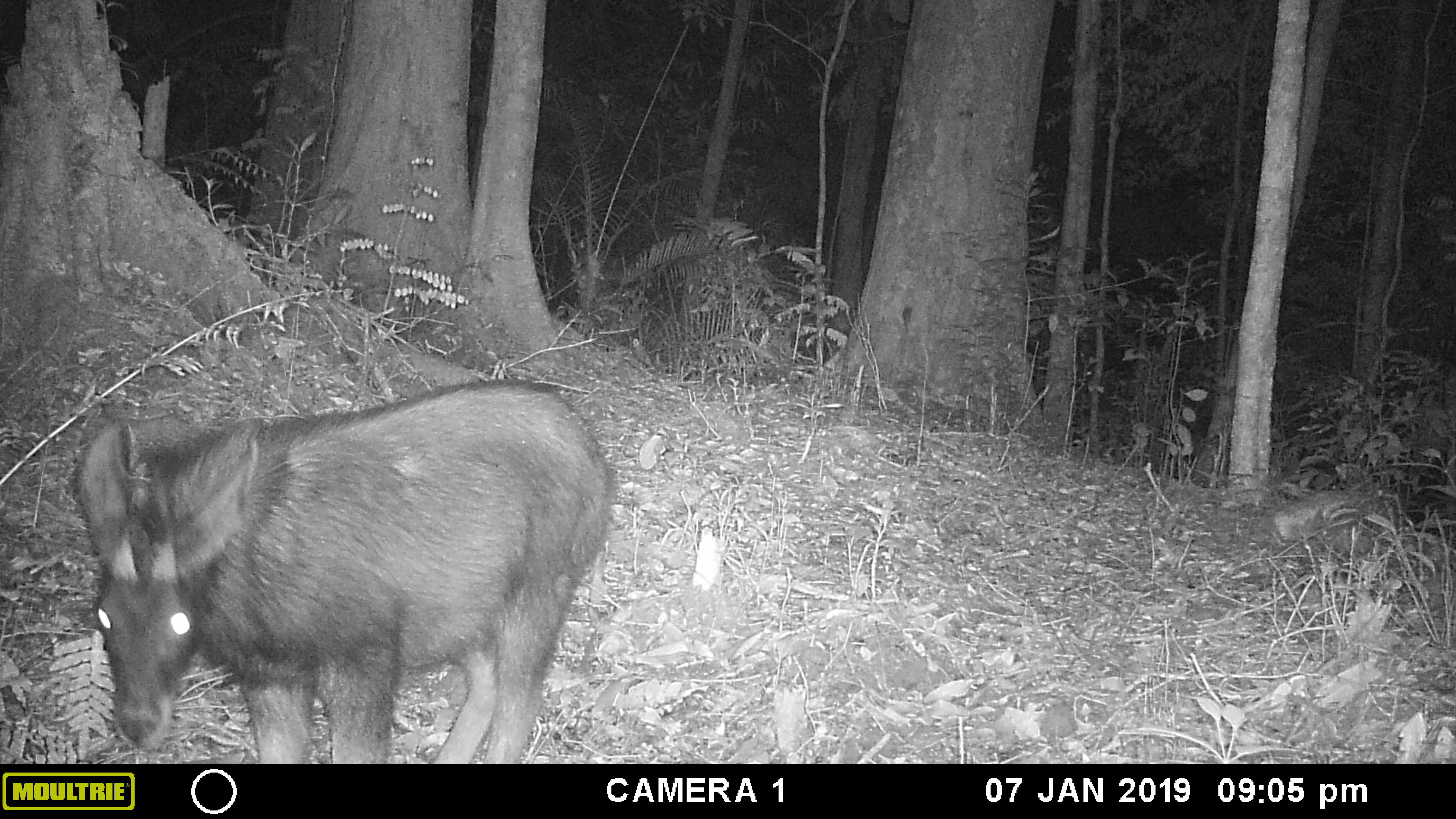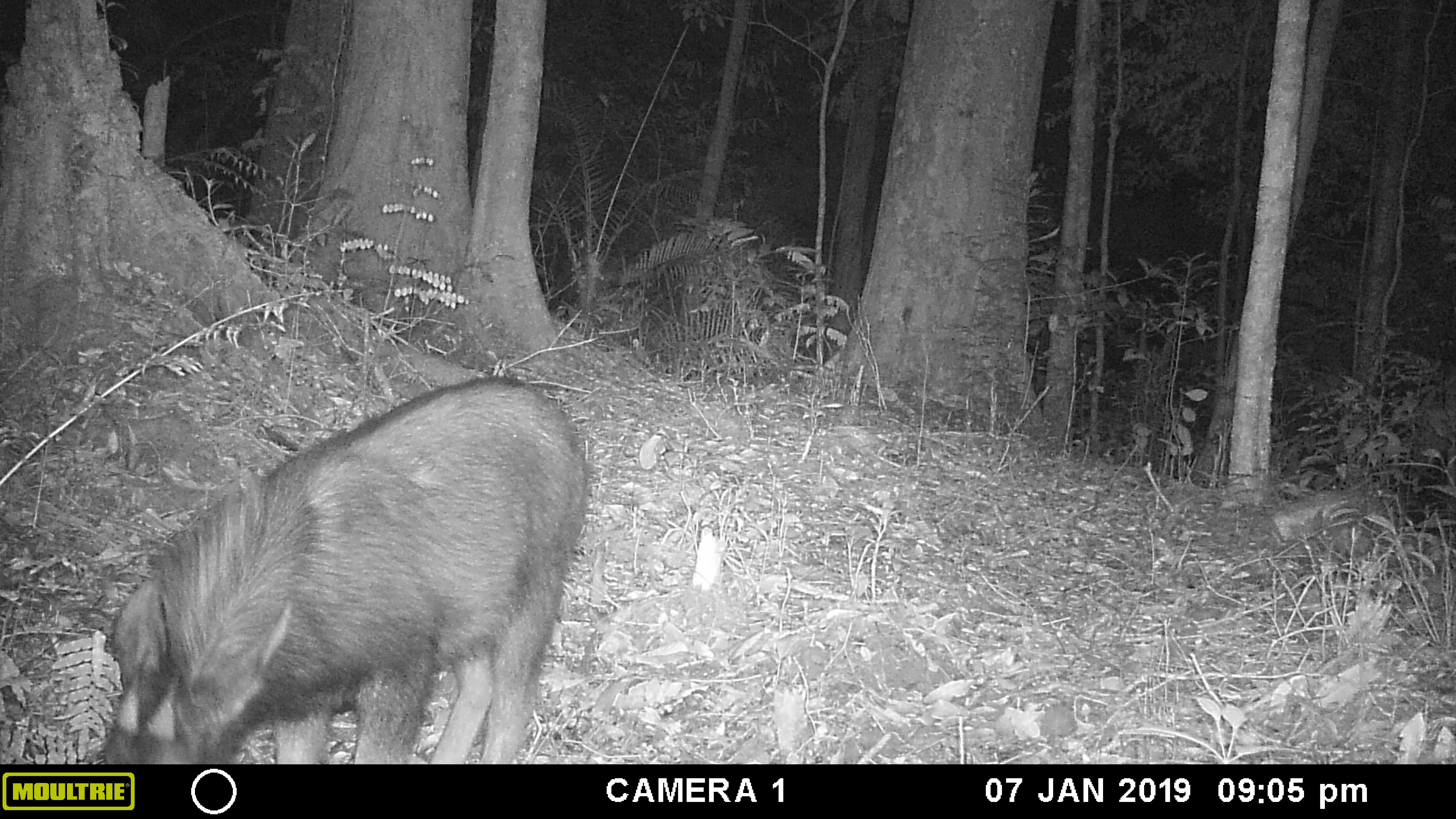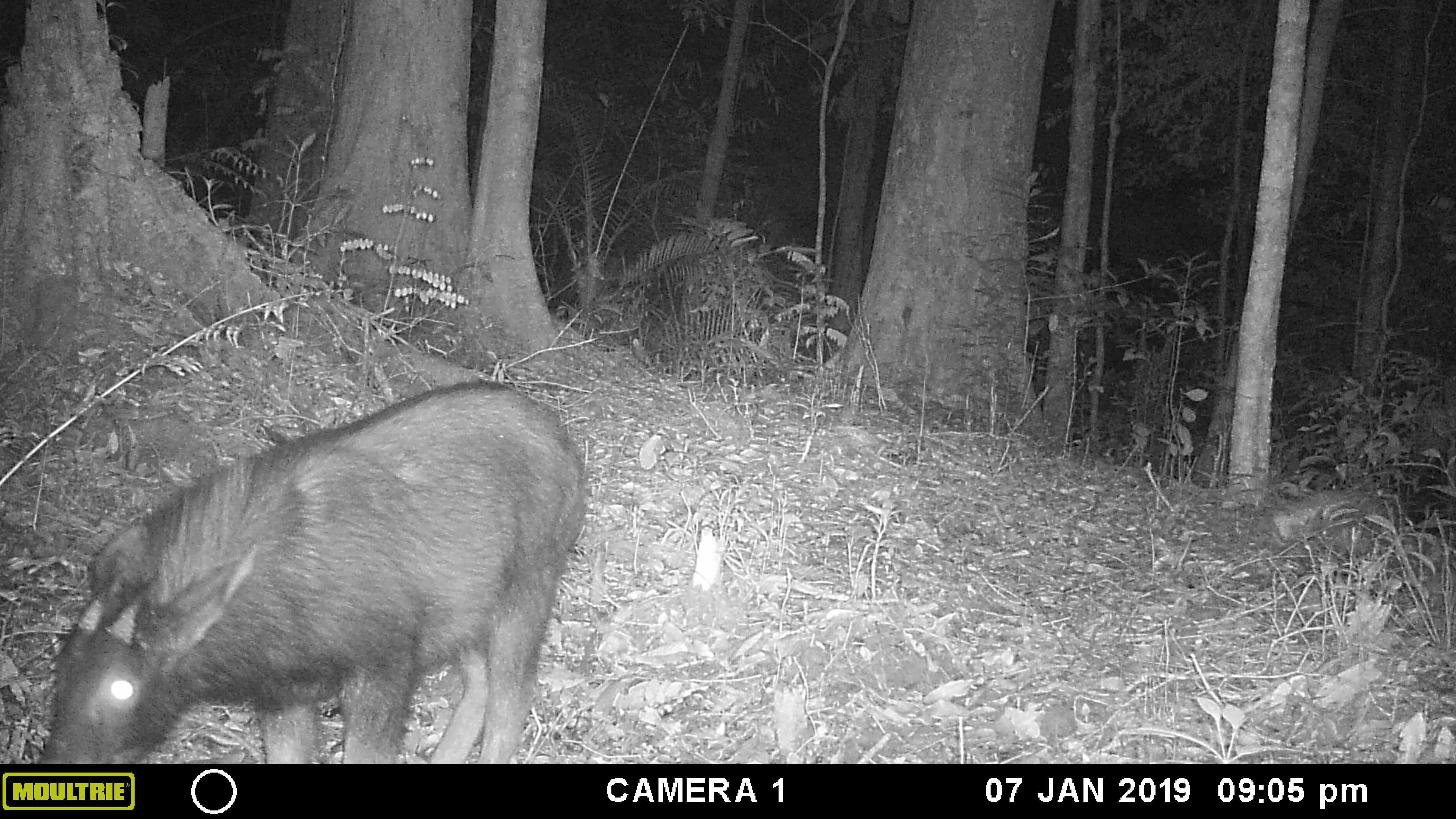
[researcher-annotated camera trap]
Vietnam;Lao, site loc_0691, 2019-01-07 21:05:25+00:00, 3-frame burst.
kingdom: Animalia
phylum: Chordata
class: Mammalia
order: Artiodactyla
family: Bovidae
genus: Capricornis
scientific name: Capricornis sumatraensis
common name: chinese serow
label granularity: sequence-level